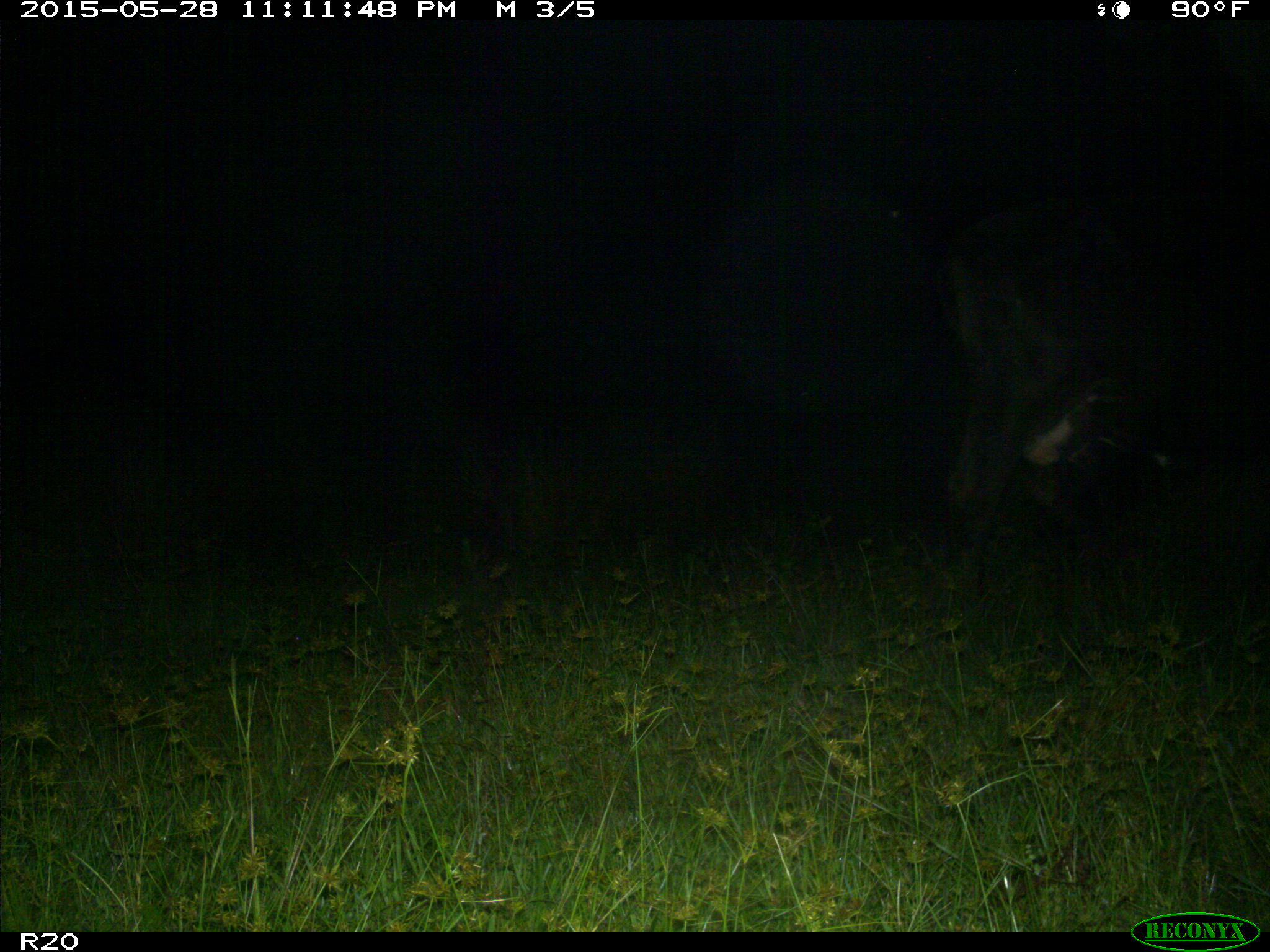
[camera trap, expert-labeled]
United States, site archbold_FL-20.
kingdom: Animalia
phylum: Chordata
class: Mammalia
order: Artiodactyla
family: Bovidae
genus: Bos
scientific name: Bos taurus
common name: domestic cow